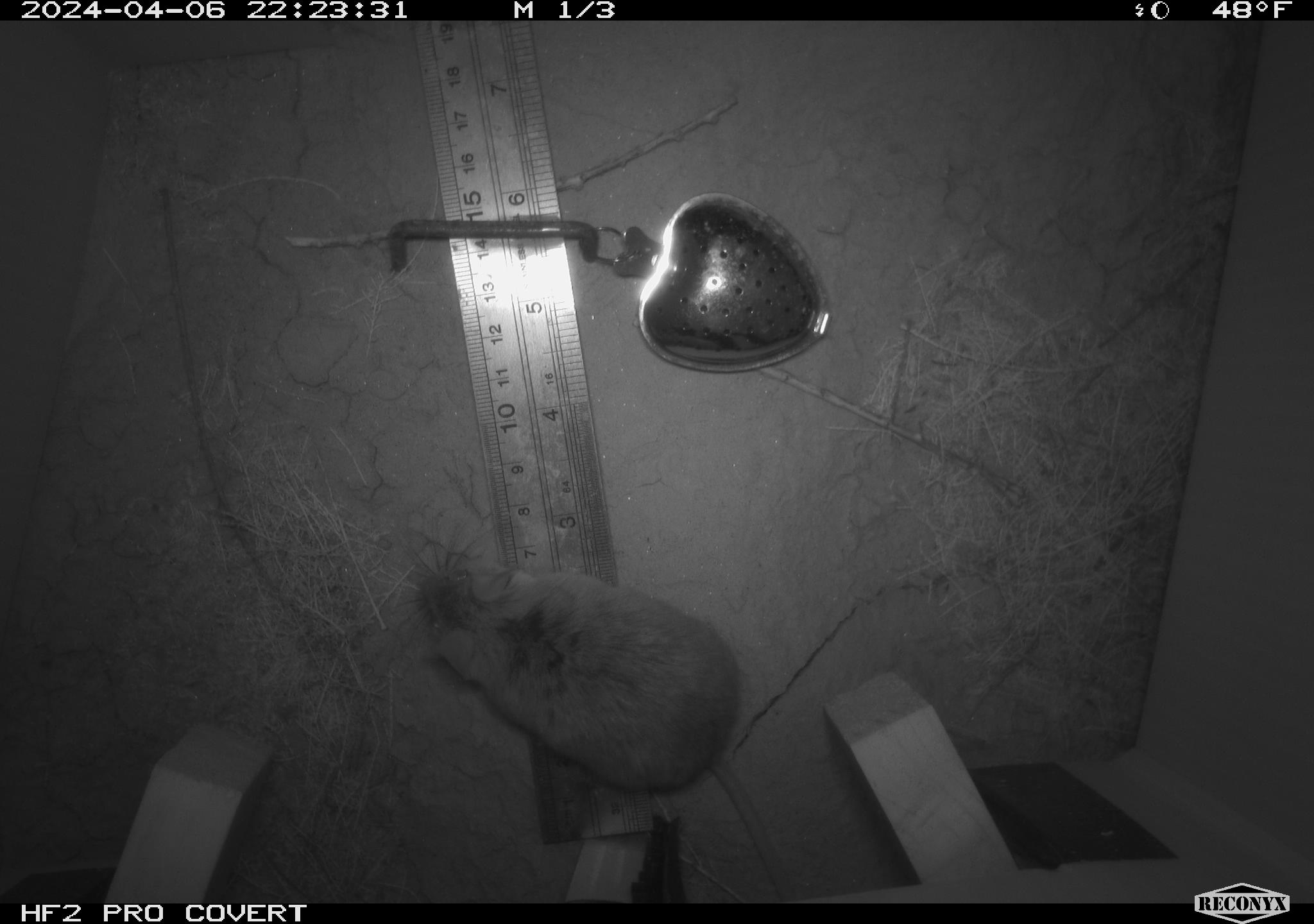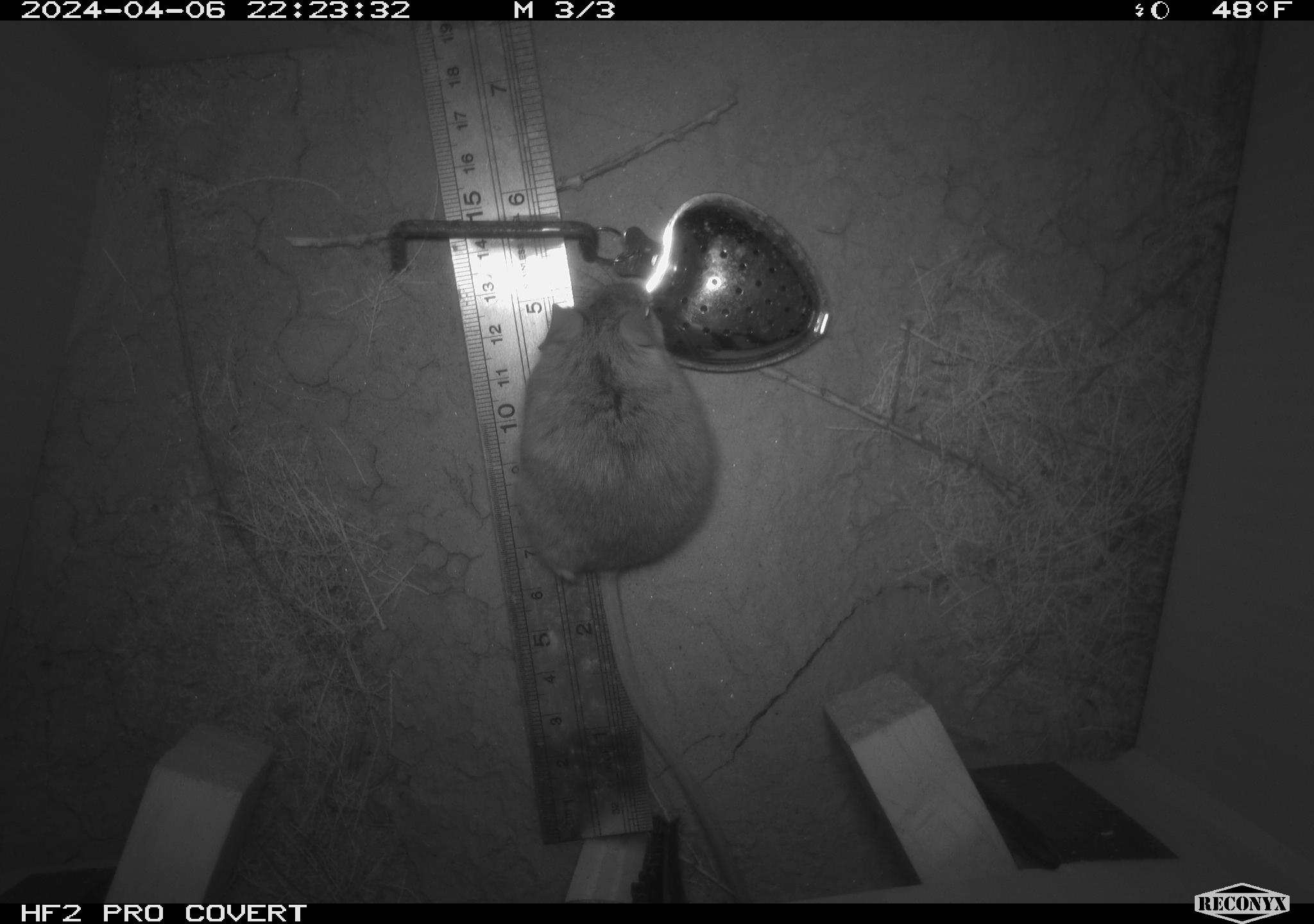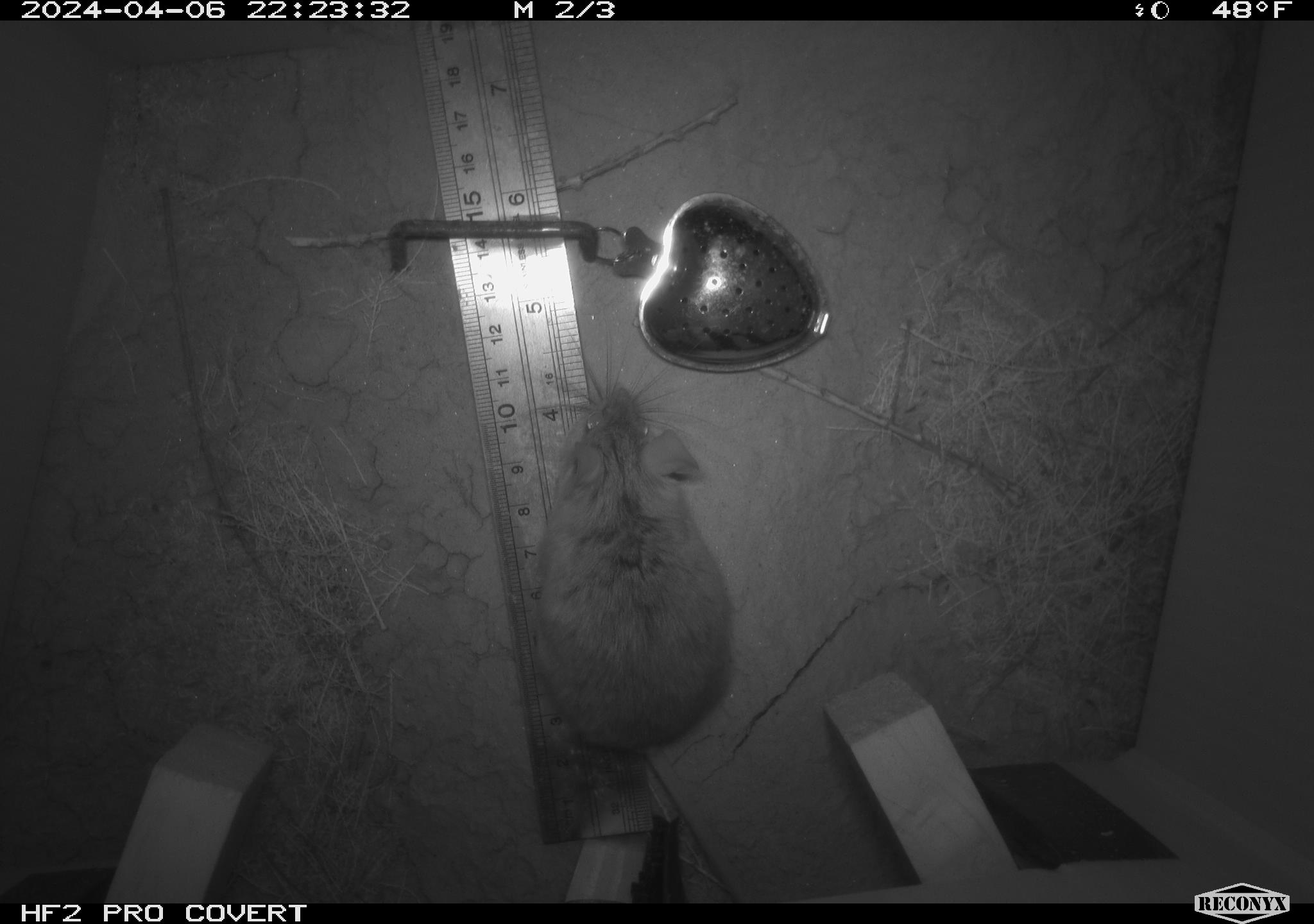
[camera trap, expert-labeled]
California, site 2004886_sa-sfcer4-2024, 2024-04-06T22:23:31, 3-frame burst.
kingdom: Animalia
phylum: Chordata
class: Mammalia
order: Rodentia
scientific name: Rodentia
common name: mouse species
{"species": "mouse species (Rodentia)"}